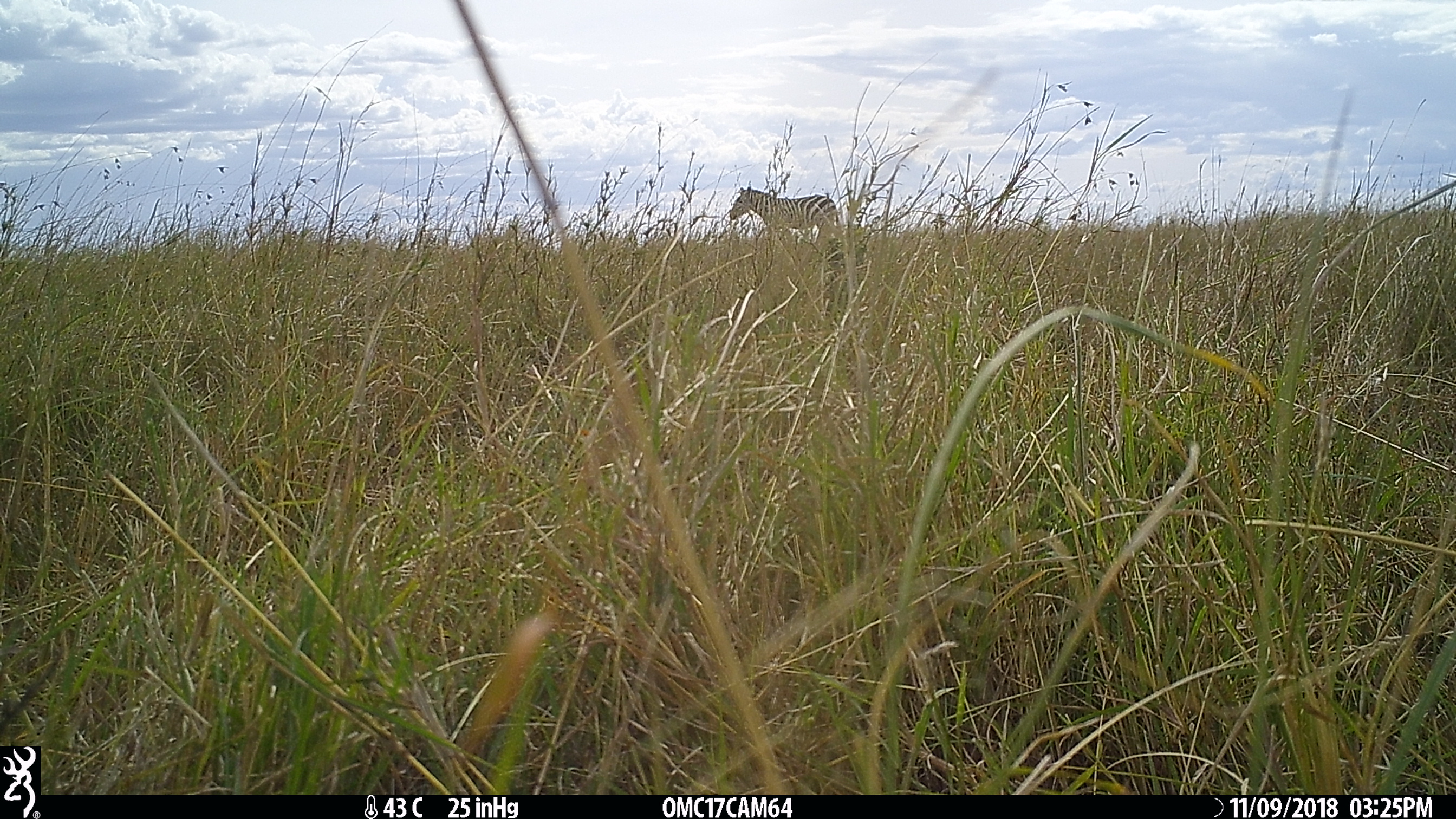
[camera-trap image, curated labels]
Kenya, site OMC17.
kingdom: Animalia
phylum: Chordata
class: Mammalia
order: Perissodactyla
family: Equidae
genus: Equus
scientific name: Equus quagga burchellii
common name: burchell's zebra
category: zebra